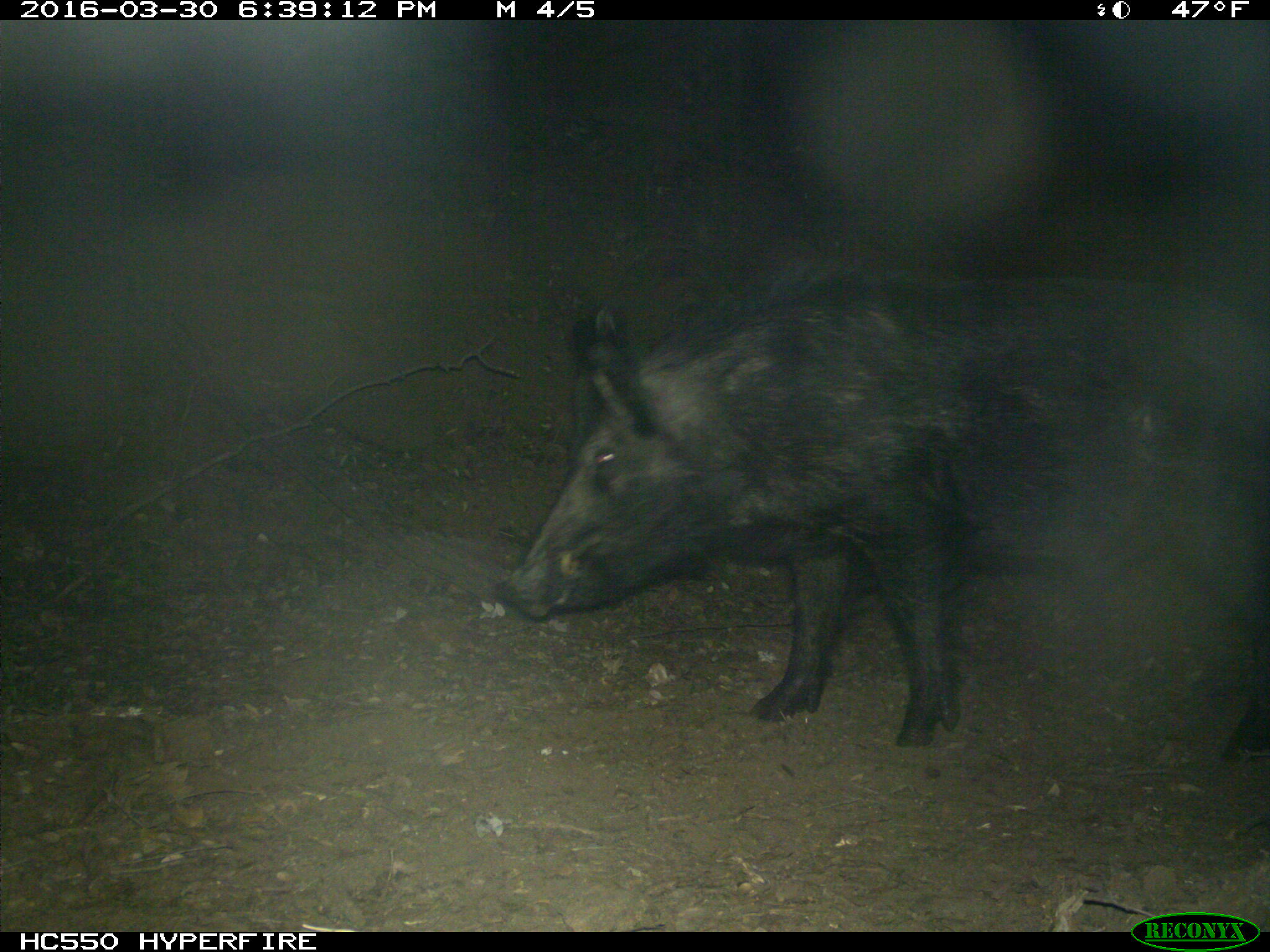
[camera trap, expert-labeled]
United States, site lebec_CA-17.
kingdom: Animalia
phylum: Chordata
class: Mammalia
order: Artiodactyla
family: Suidae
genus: Sus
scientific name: Sus scrofa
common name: wild boar